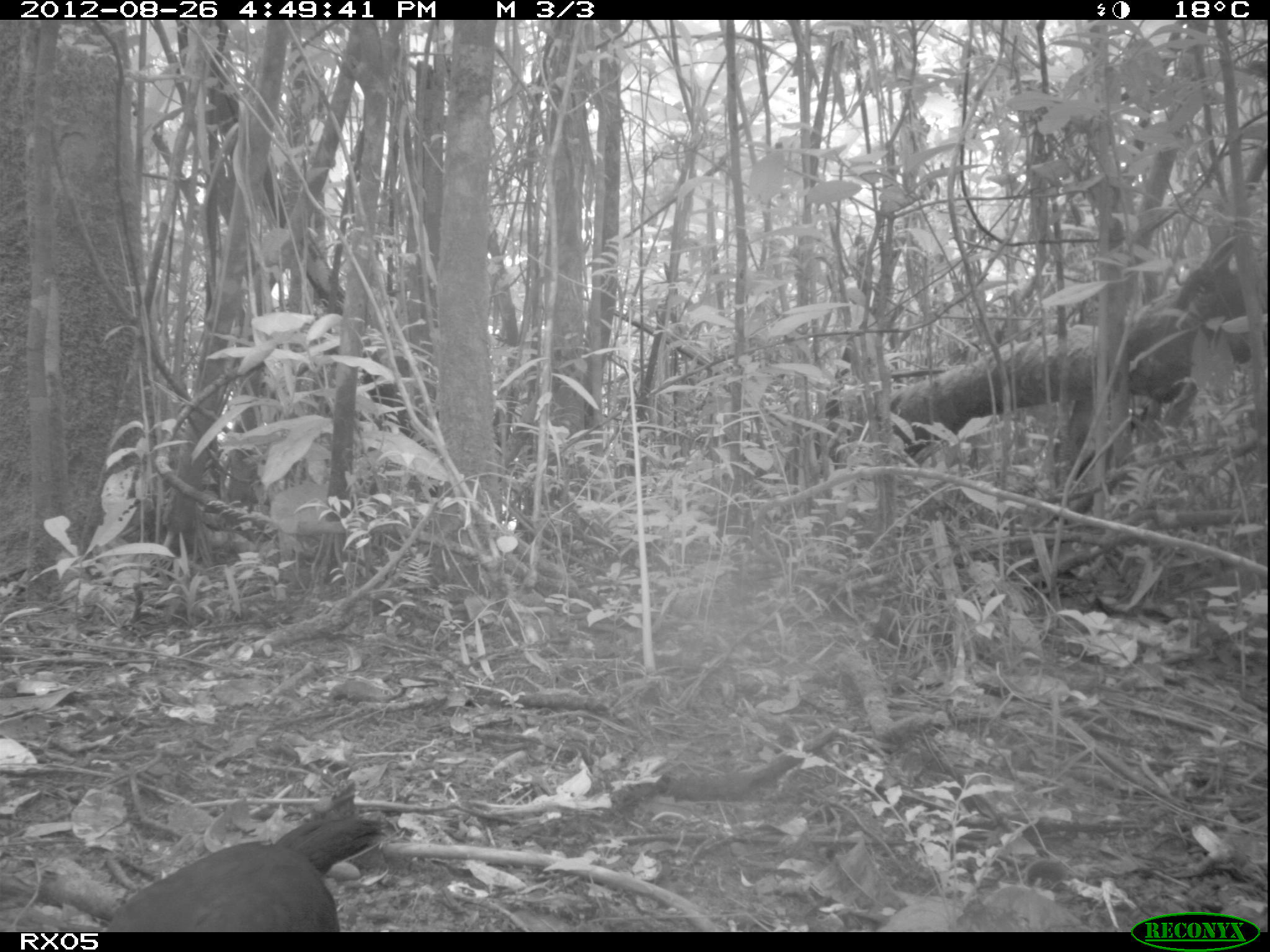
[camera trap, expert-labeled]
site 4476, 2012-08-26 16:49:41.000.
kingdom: Animalia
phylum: Chordata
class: Aves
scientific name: Aves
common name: bird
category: unknown bird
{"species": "unknown bird (bird) (Aves)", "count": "1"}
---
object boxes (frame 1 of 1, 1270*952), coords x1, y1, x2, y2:
unknown bird: 86, 778, 384, 930